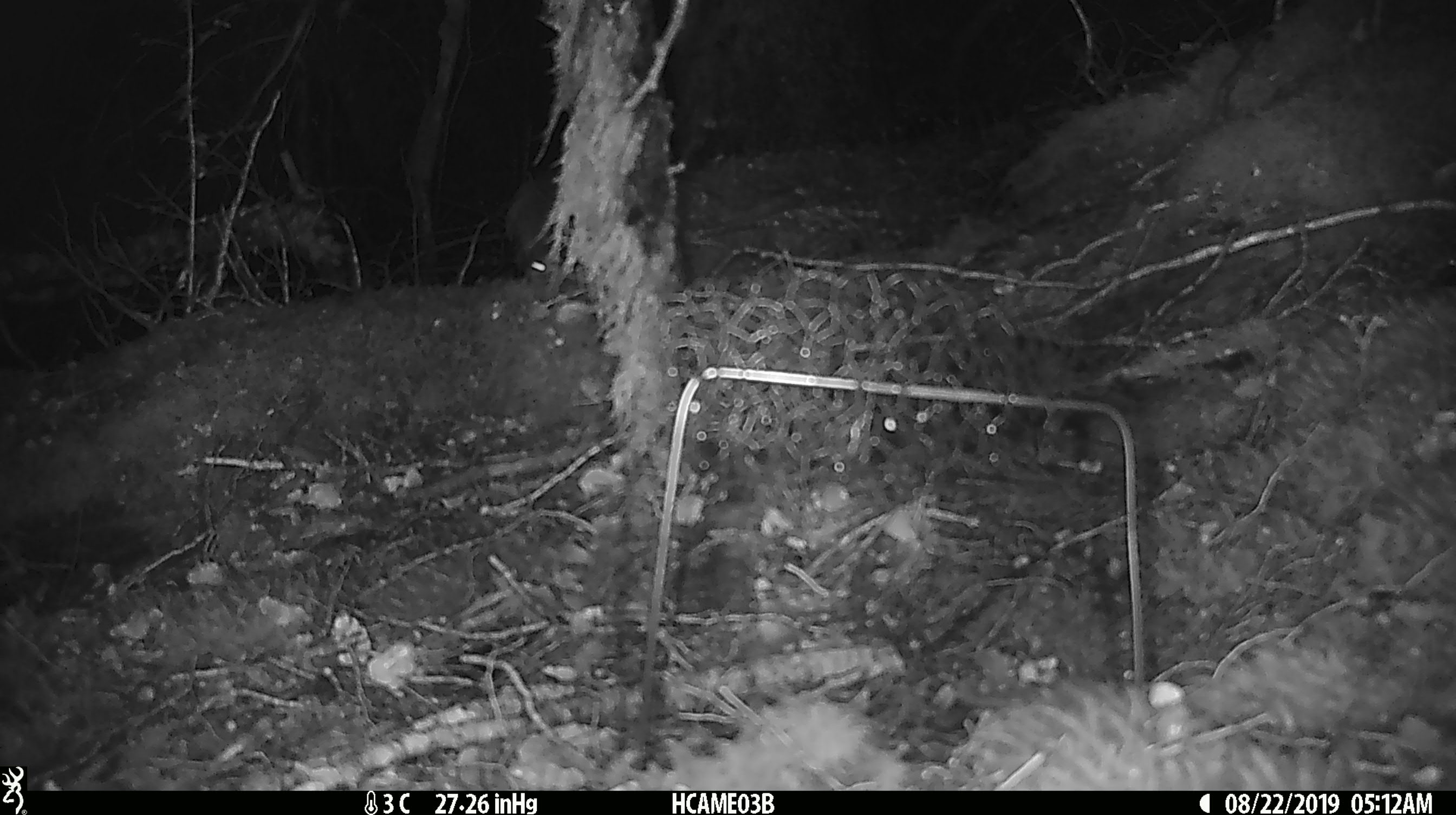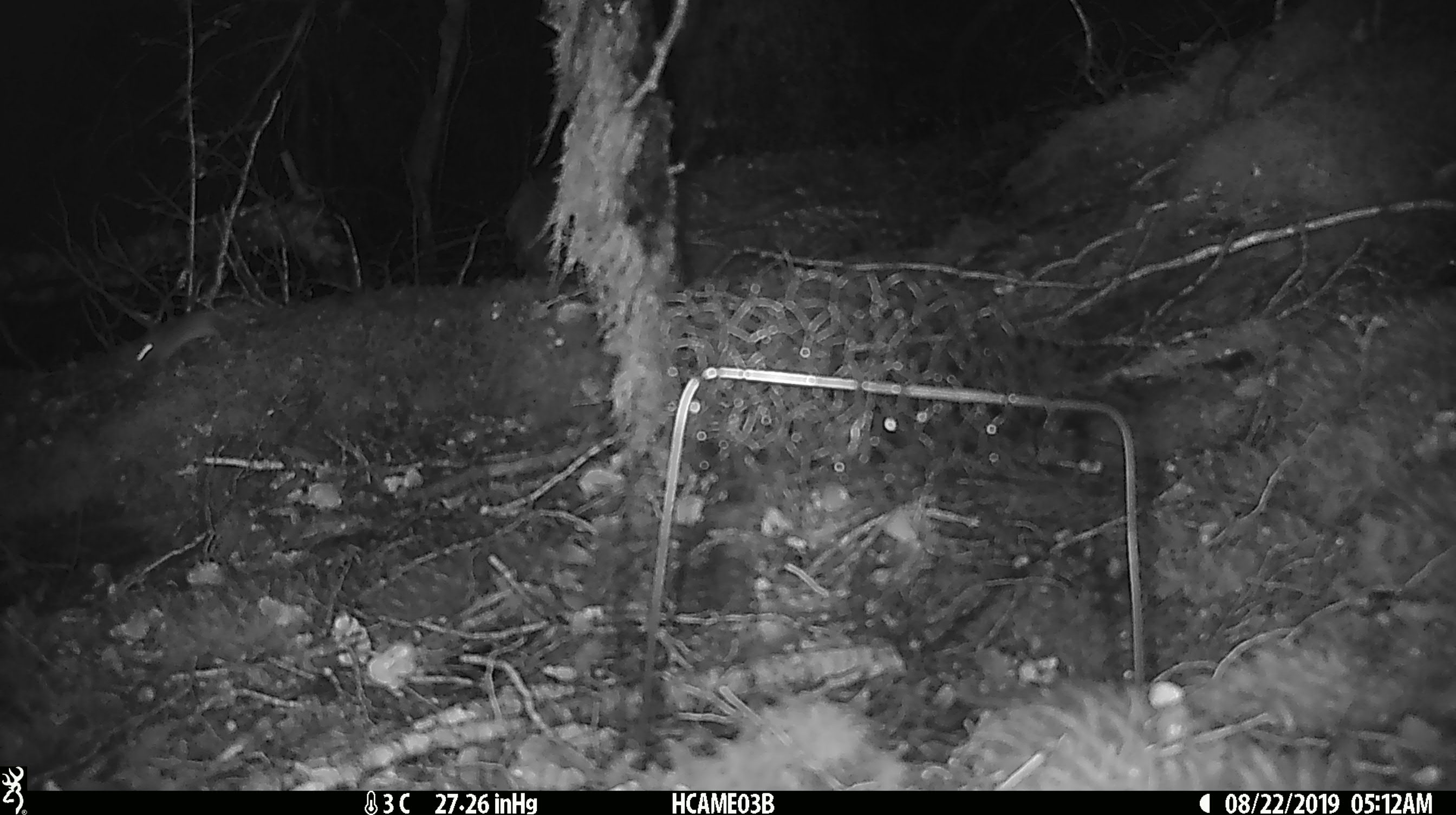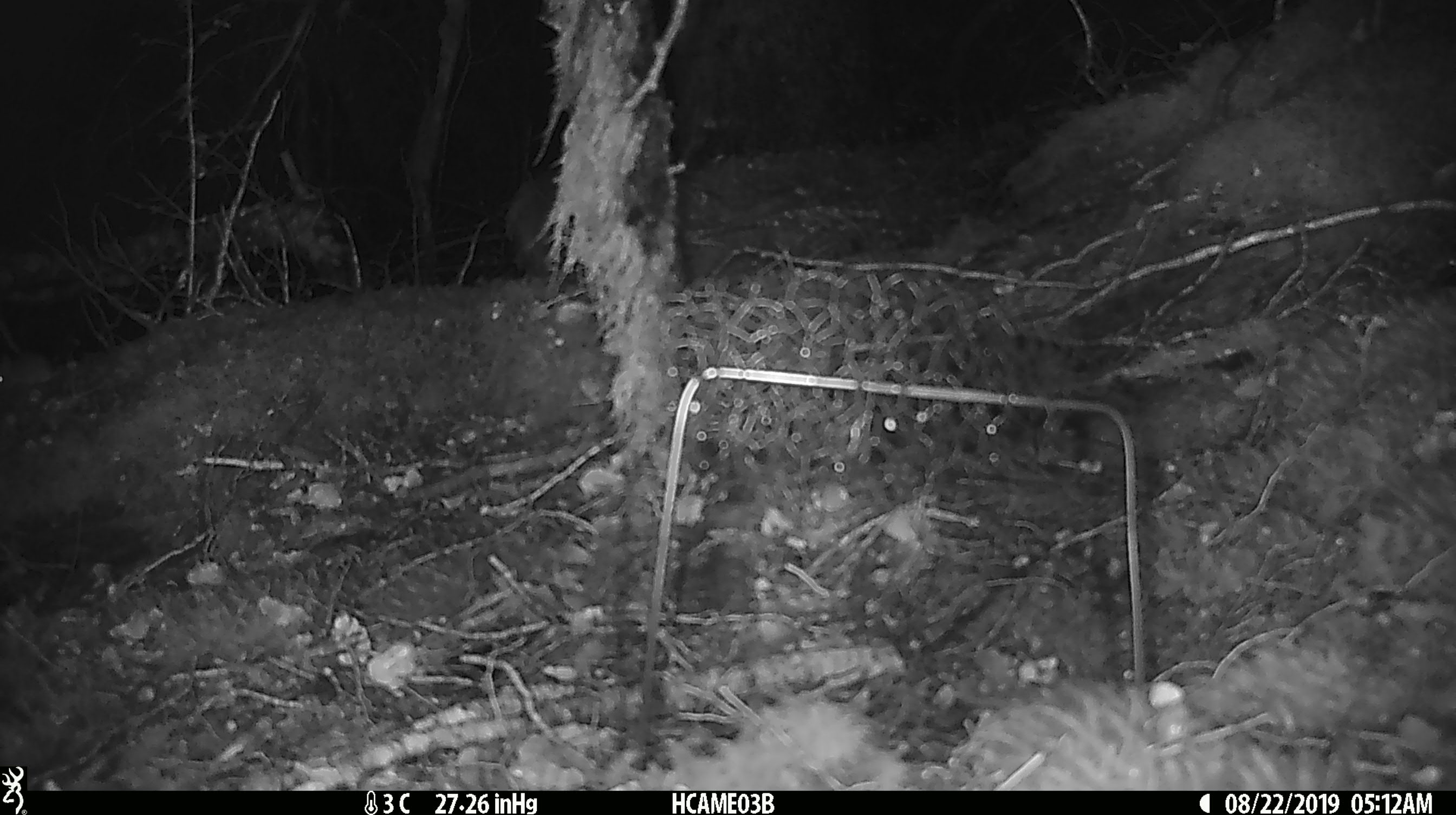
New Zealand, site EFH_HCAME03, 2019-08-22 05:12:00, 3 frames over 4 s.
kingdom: Animalia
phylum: Chordata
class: Mammalia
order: Rodentia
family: Muridae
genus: Mus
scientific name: Mus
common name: mouse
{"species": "mouse (Mus)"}